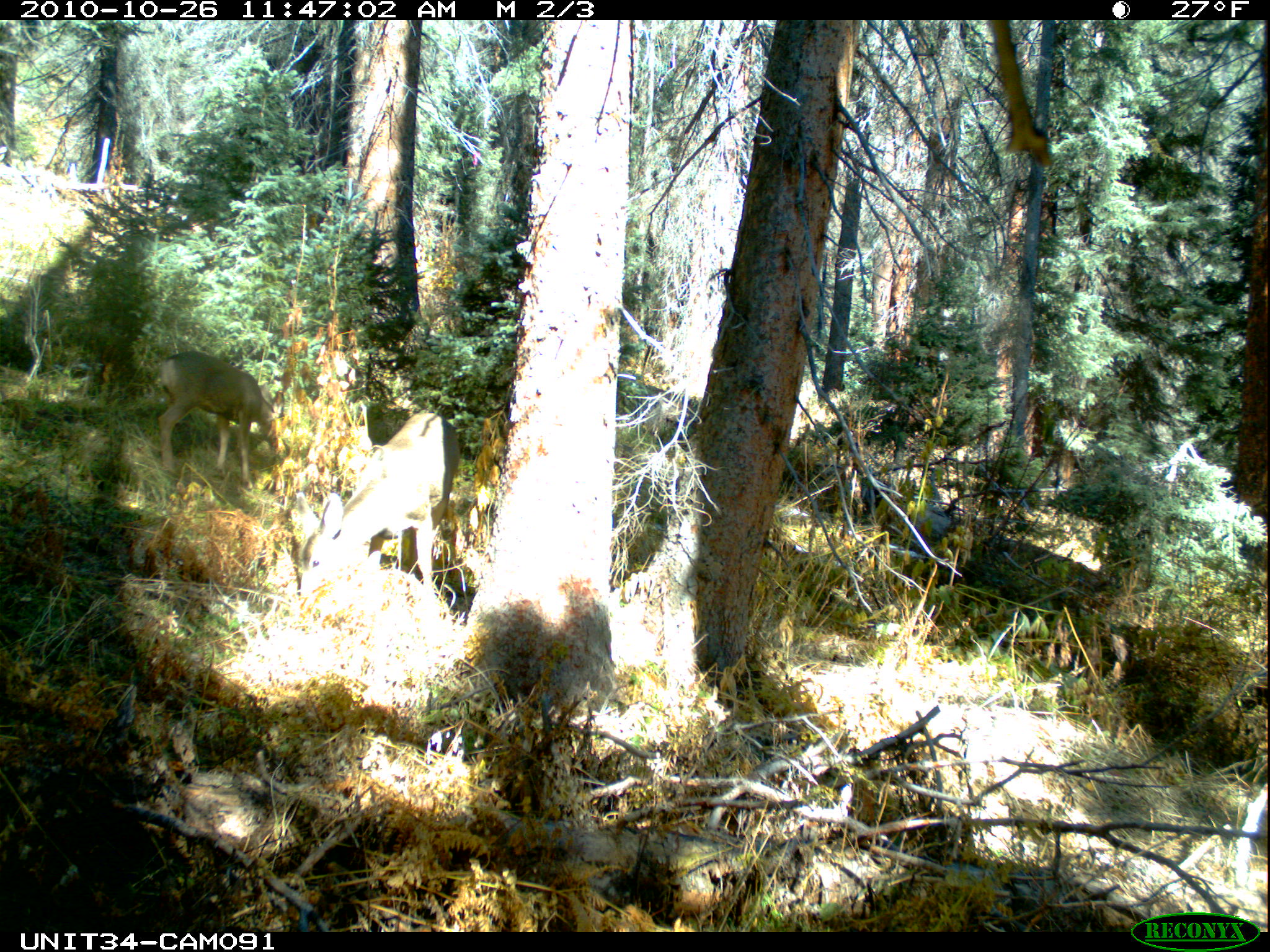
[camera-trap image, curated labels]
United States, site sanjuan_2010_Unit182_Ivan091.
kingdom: Animalia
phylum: Chordata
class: Mammalia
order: Artiodactyla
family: Cervidae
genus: Odocoileus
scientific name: Odocoileus hemionus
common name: mule deer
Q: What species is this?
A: Odocoileus hemionus (mule deer).